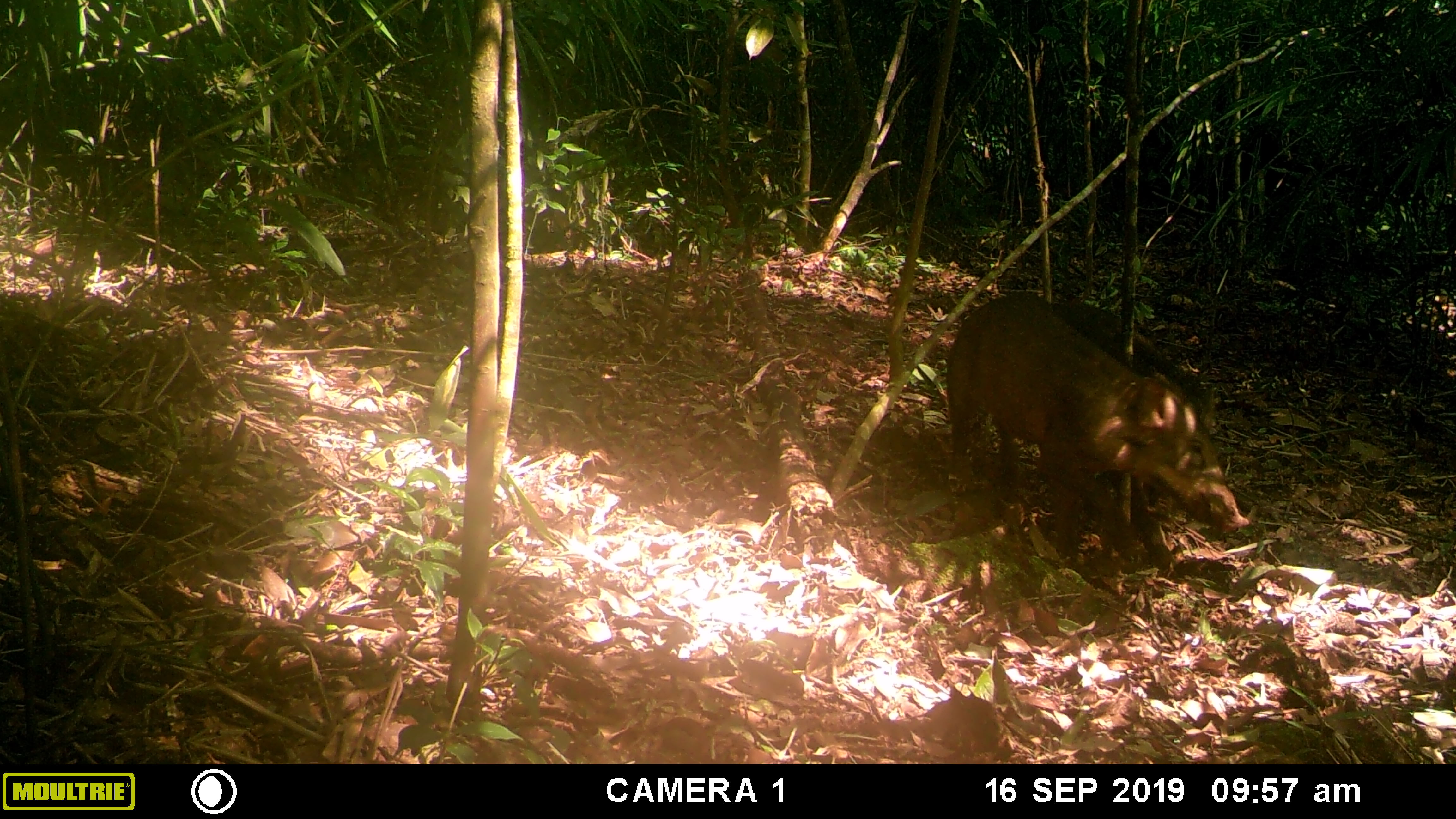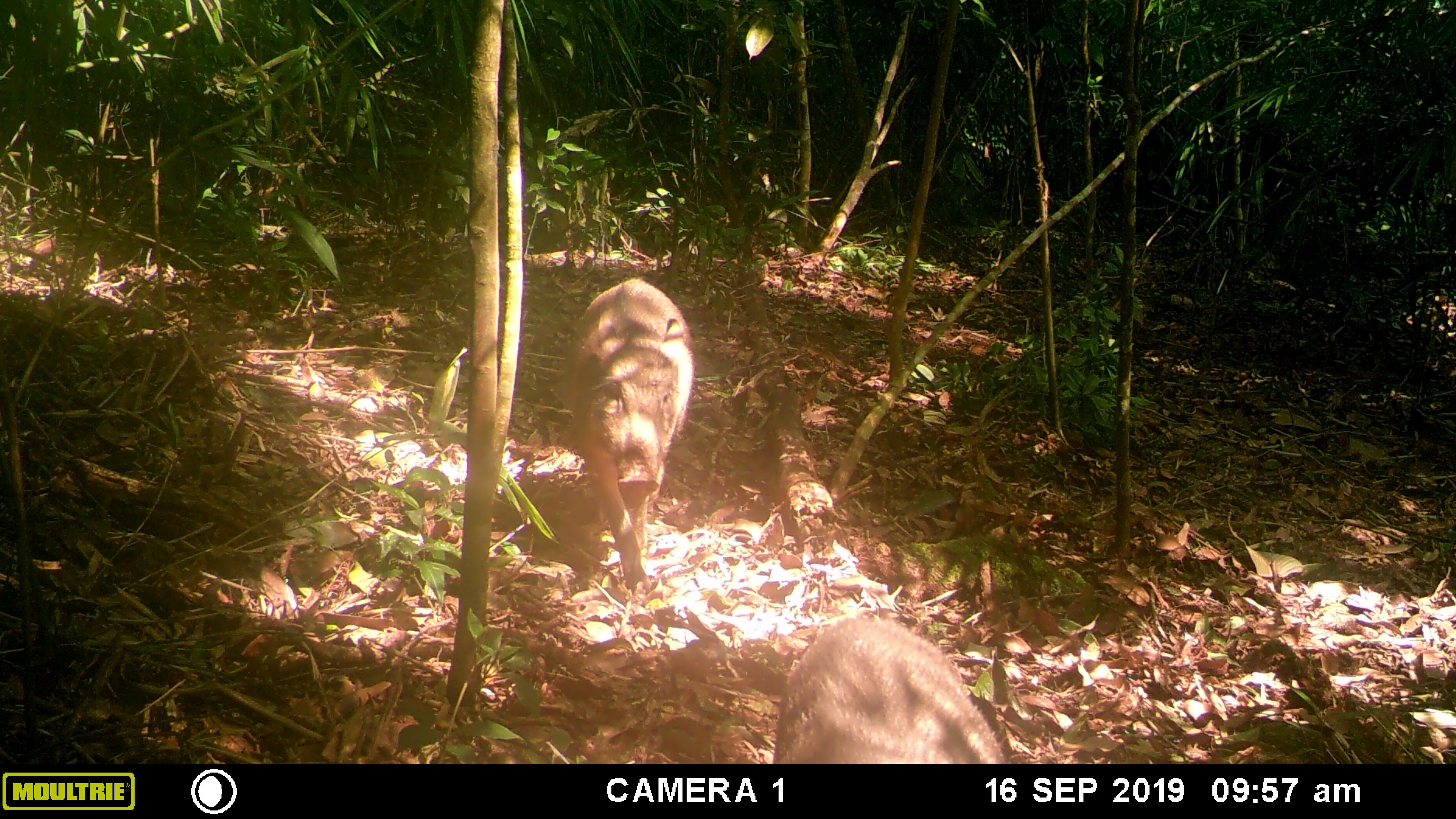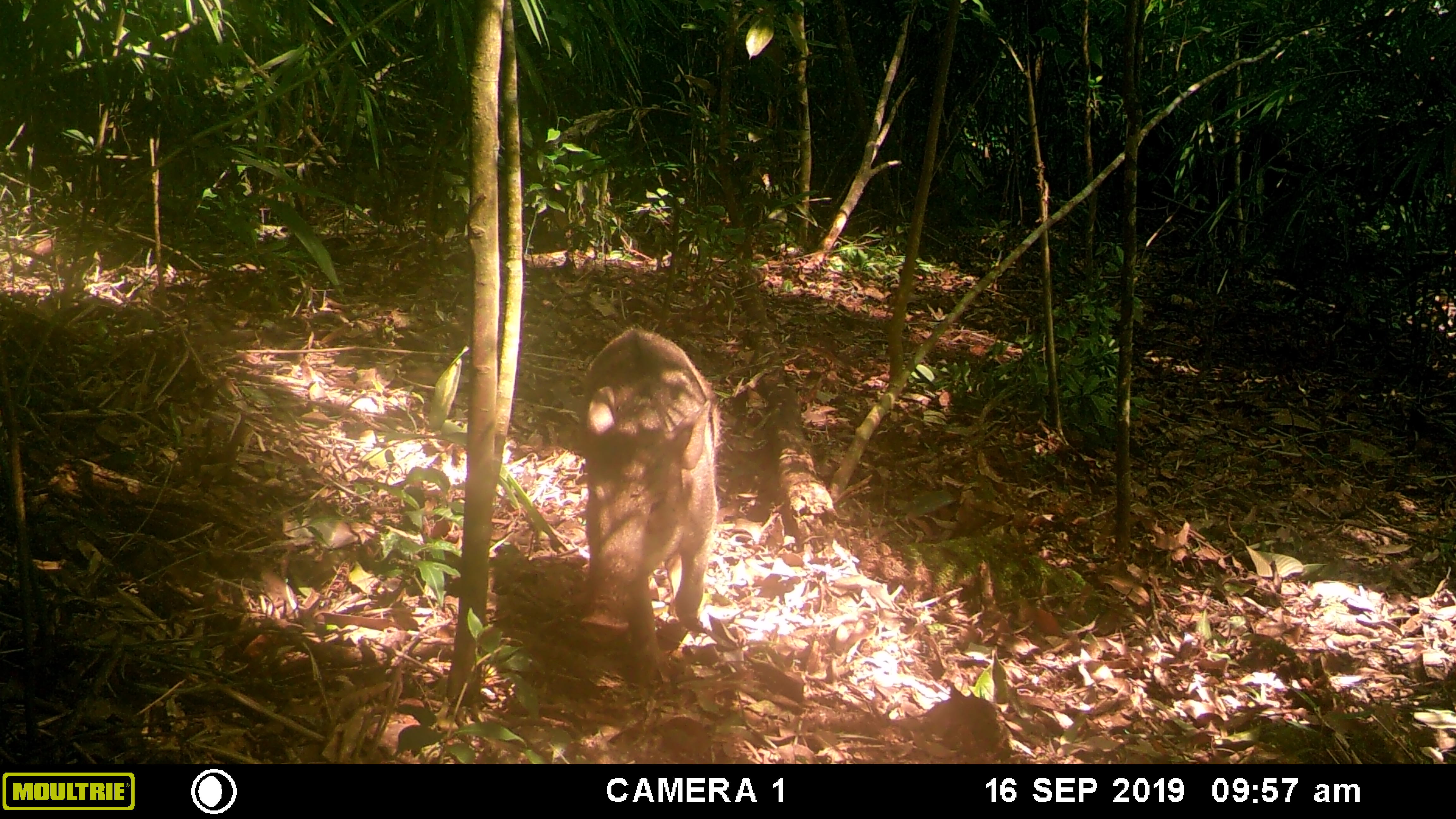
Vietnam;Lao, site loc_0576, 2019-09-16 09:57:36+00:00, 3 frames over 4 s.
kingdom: Animalia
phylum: Chordata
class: Mammalia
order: Artiodactyla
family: Suidae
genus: Sus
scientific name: Sus scrofa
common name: eurasian wild pig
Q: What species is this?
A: Eurasian wild pig (Sus scrofa).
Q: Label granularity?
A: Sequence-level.